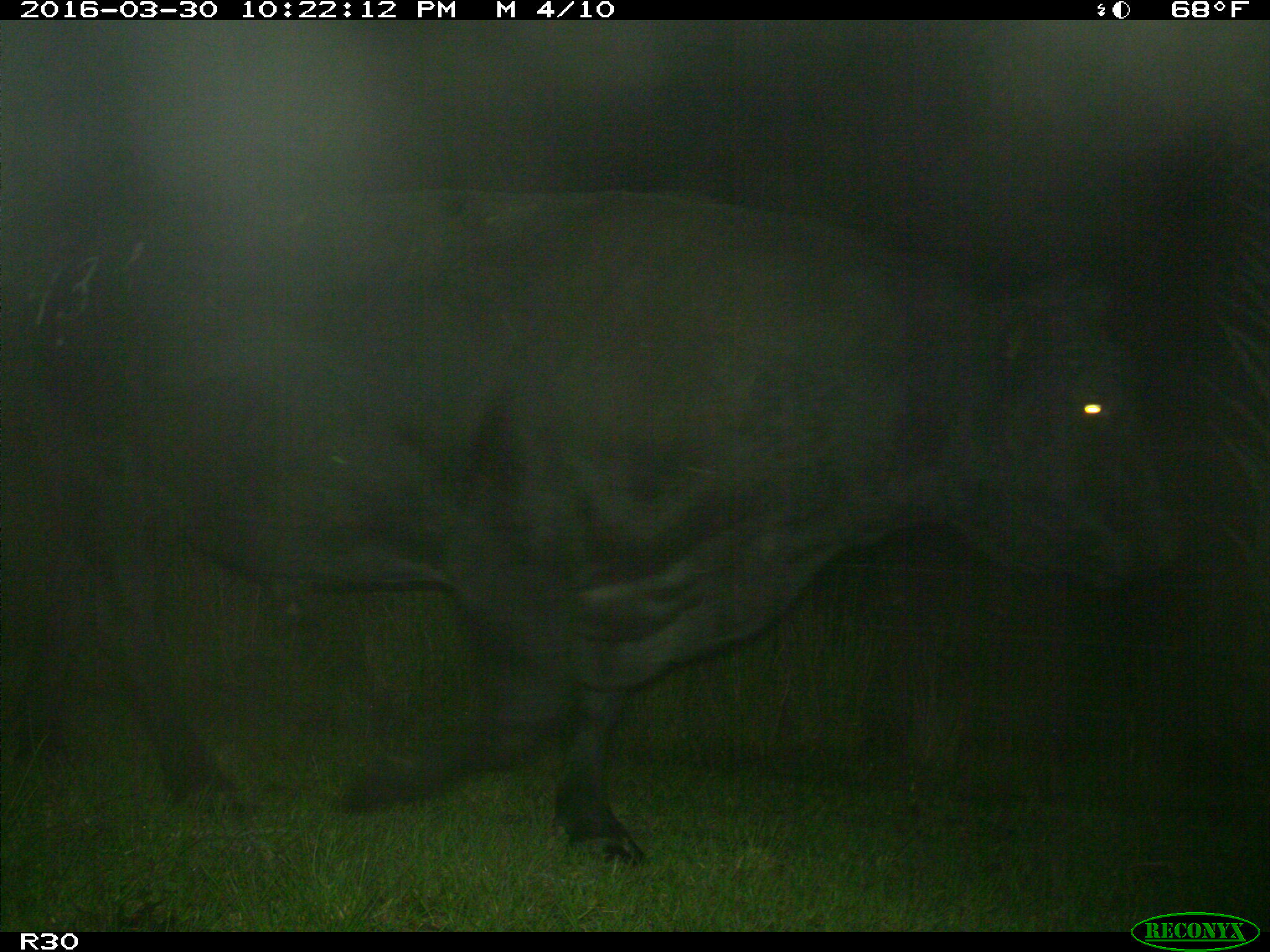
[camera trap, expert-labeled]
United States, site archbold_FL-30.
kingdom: Animalia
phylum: Chordata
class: Mammalia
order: Artiodactyla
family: Bovidae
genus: Bos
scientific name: Bos taurus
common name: domestic cow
Bos taurus (domestic cow).